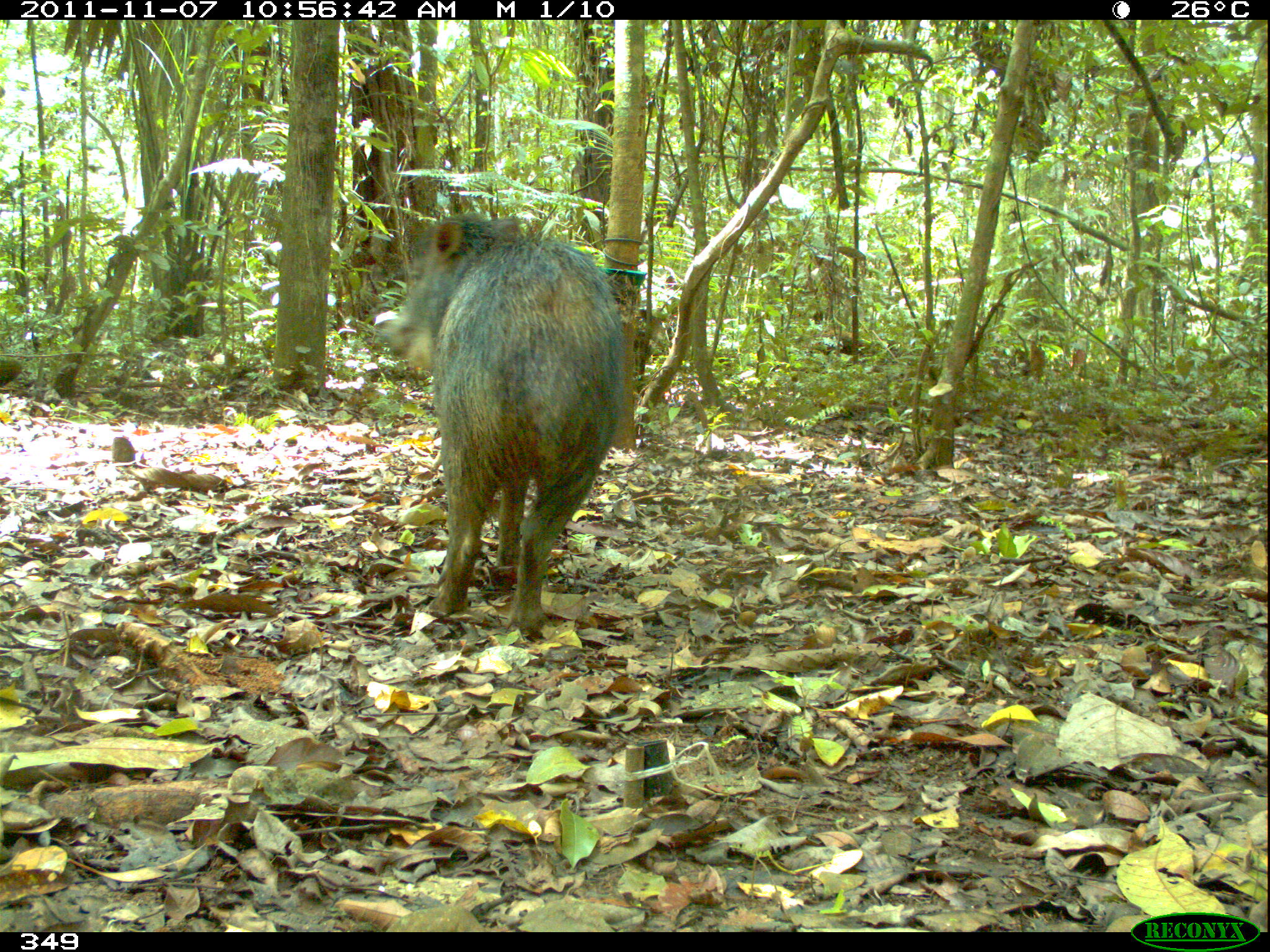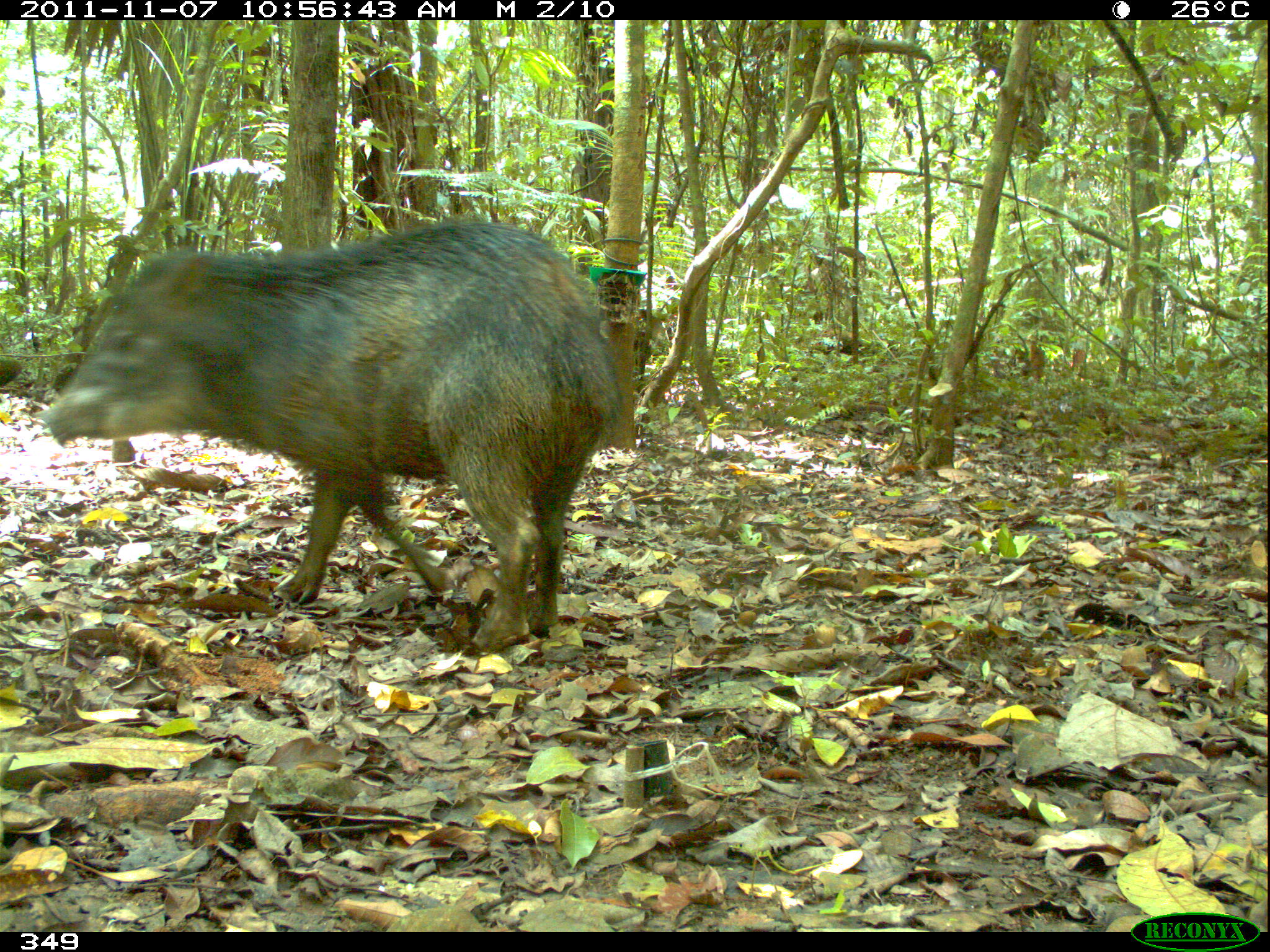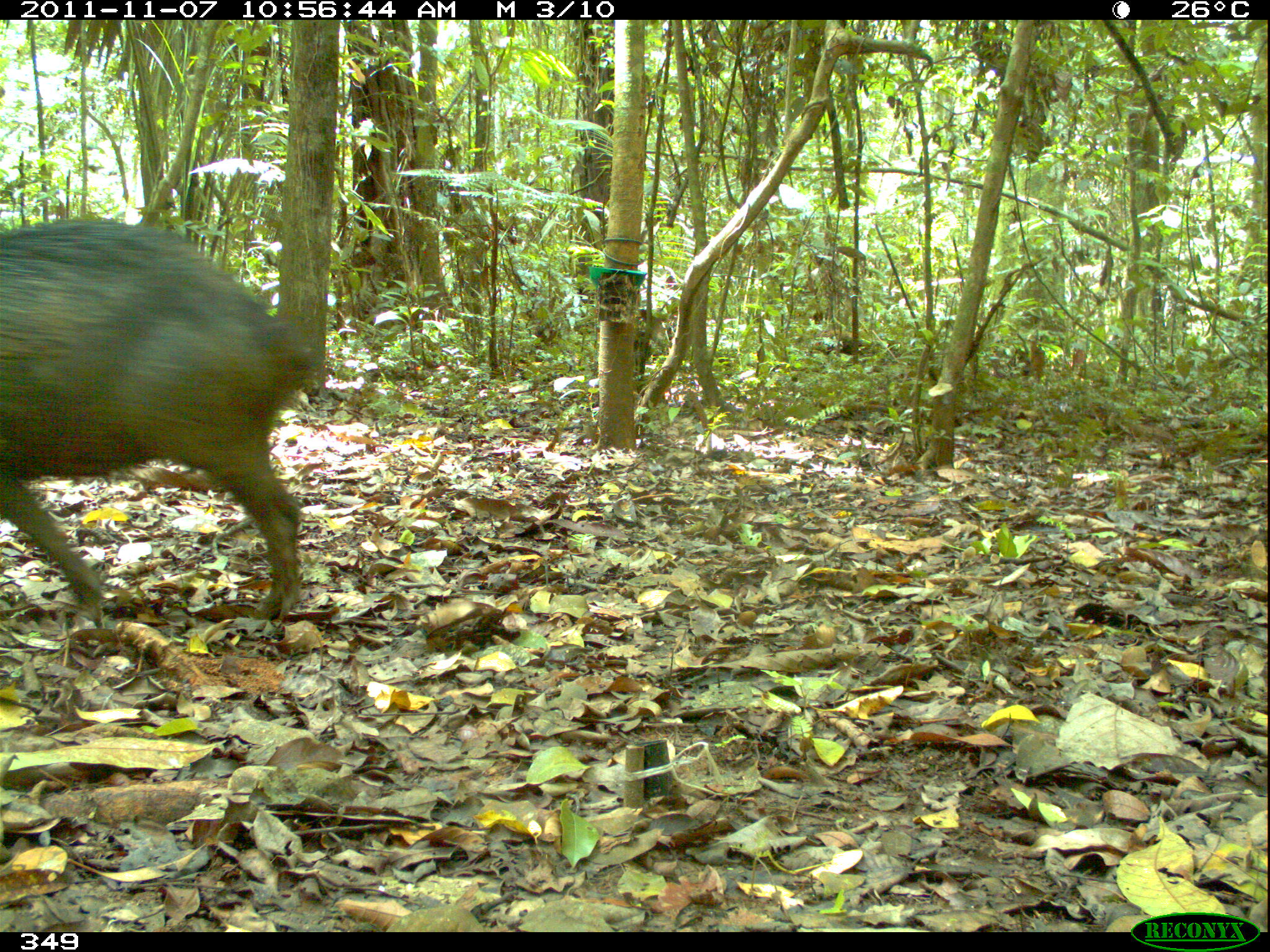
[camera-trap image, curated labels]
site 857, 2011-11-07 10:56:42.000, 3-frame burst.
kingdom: Animalia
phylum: Chordata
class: Mammalia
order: Artiodactyla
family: Tayassuidae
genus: Tayassu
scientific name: Tayassu pecari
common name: white-lipped peccary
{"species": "Tayassu pecari (white-lipped peccary)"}